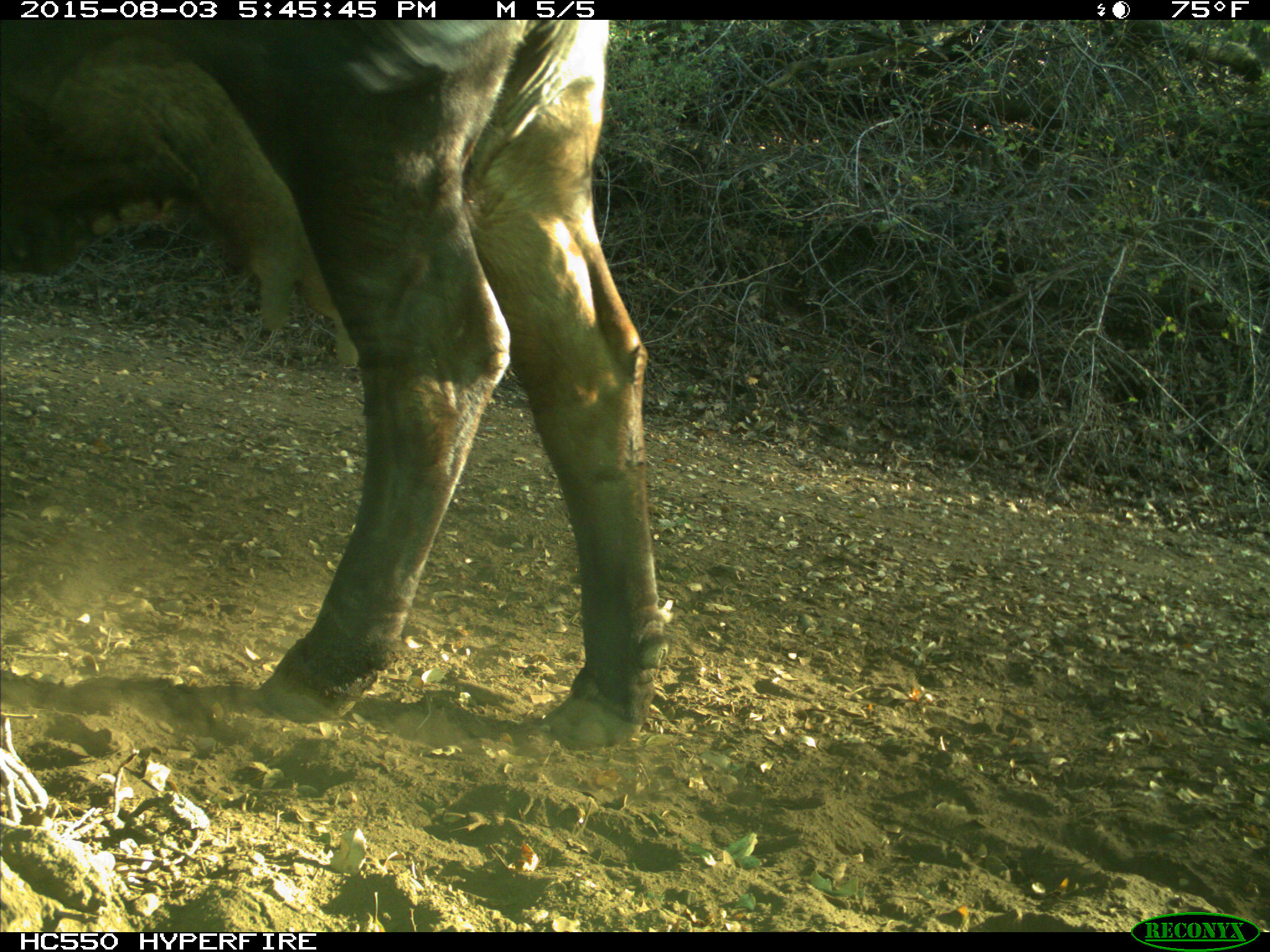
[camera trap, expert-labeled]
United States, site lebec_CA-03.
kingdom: Animalia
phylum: Chordata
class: Mammalia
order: Artiodactyla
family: Bovidae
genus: Bos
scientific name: Bos taurus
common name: domestic cow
Bos taurus (domestic cow).